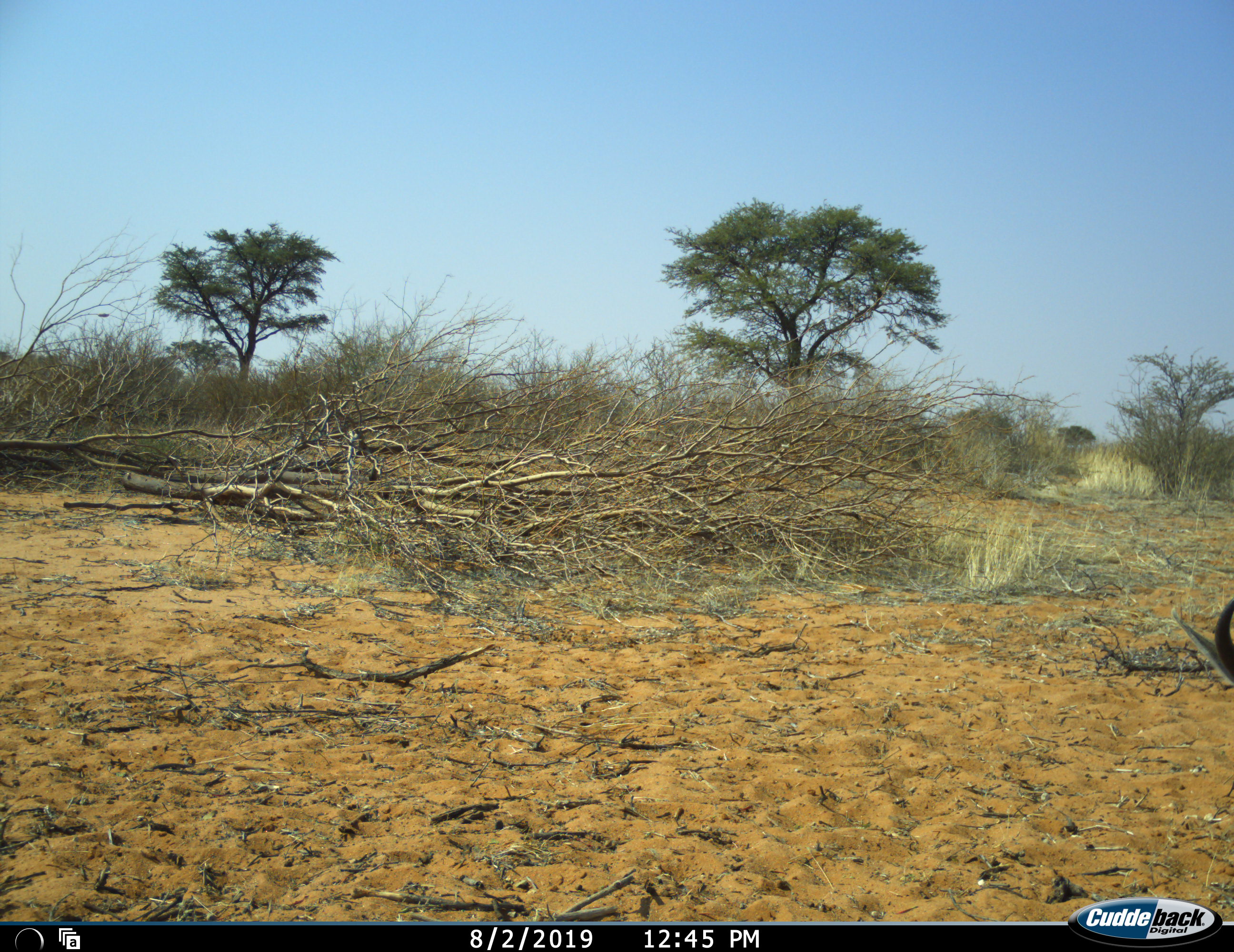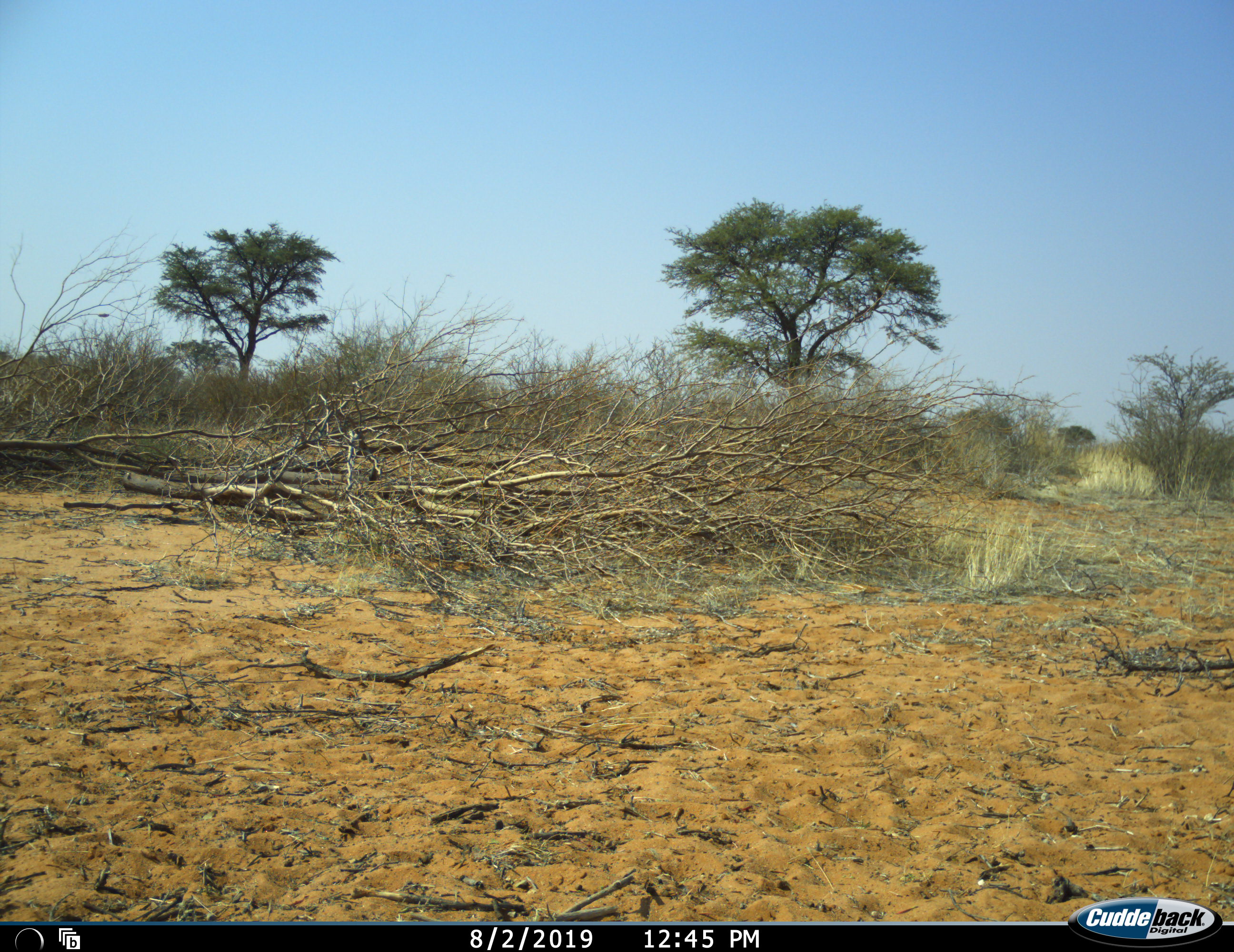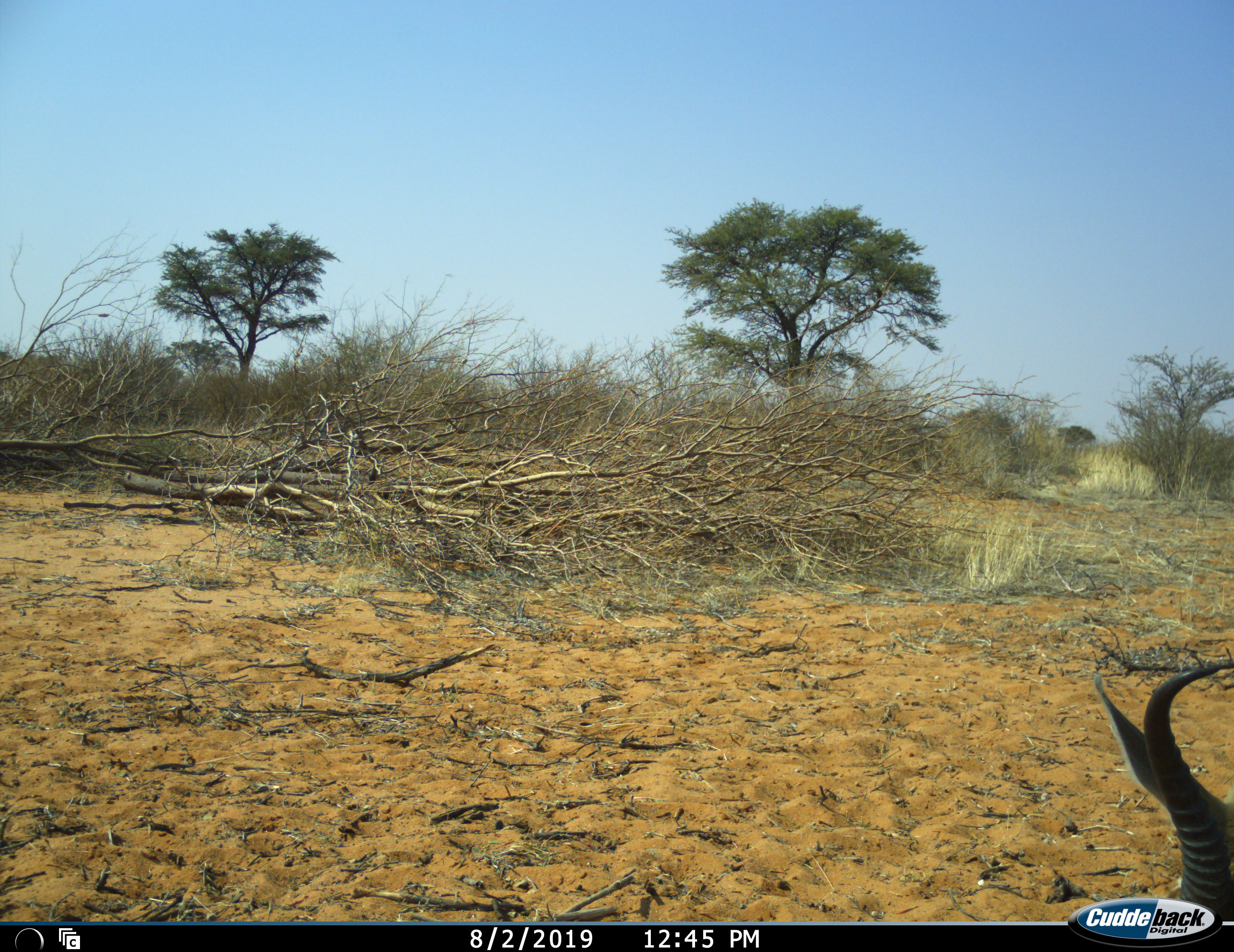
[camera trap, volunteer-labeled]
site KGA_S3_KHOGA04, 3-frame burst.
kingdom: Animalia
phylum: Chordata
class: Mammalia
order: Artiodactyla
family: Bovidae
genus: Antidorcas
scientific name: Antidorcas marsupialis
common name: springbok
Springbok (Antidorcas marsupialis), count 1. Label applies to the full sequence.